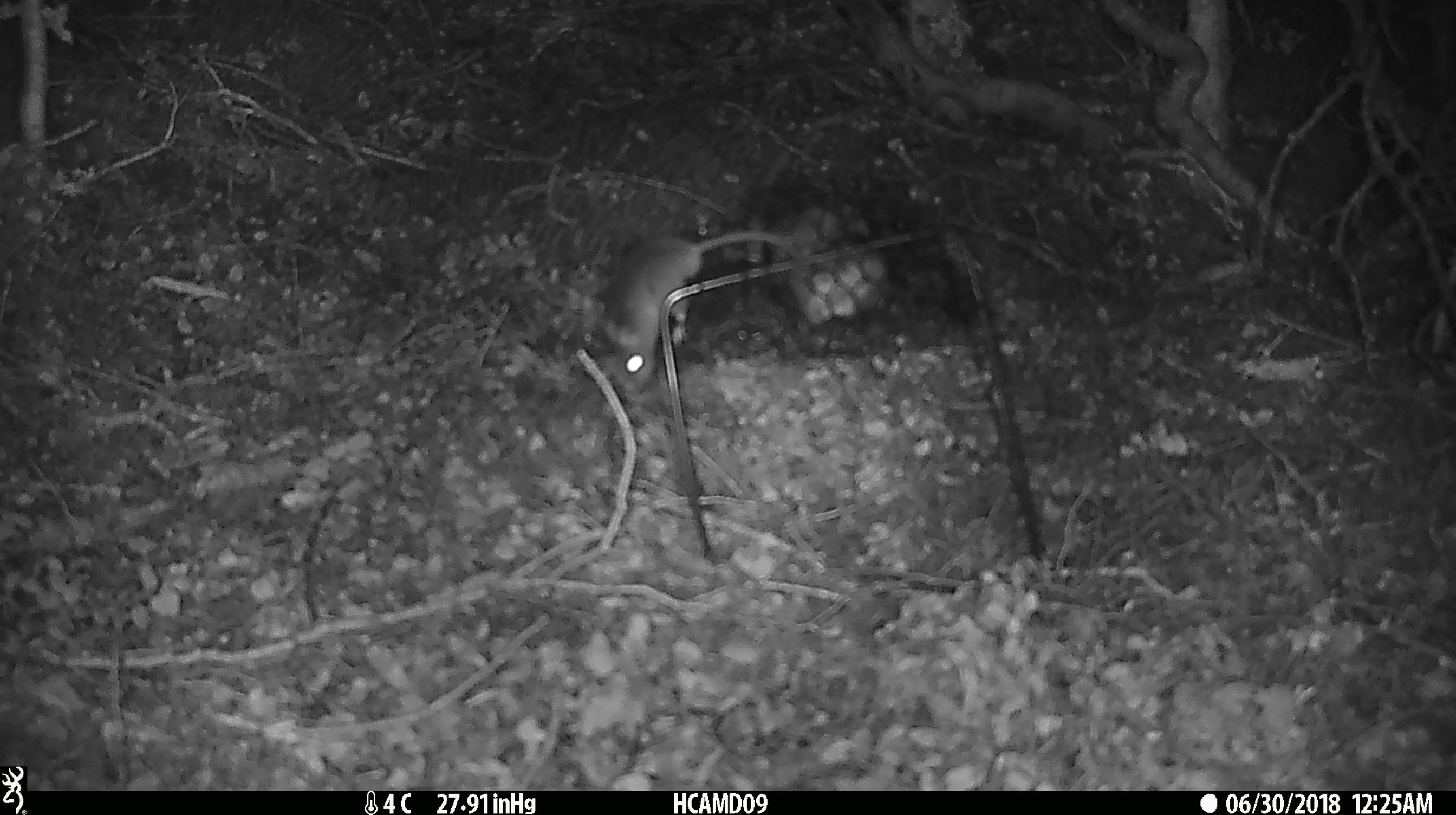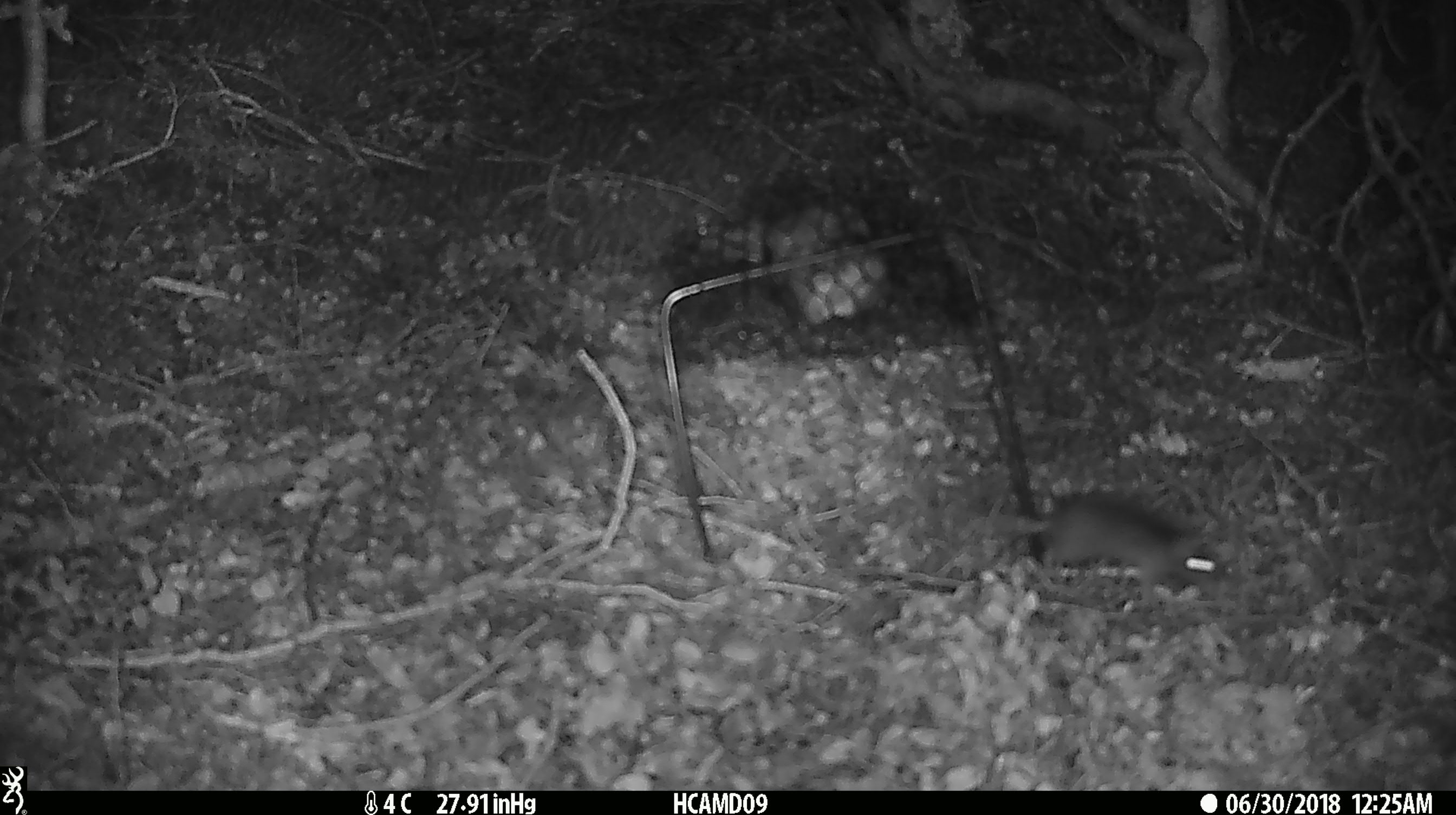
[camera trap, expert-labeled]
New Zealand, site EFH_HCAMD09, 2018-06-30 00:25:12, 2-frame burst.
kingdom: Animalia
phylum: Chordata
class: Mammalia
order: Rodentia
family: Muridae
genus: Mus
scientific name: Mus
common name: mouse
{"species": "mouse (Mus)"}